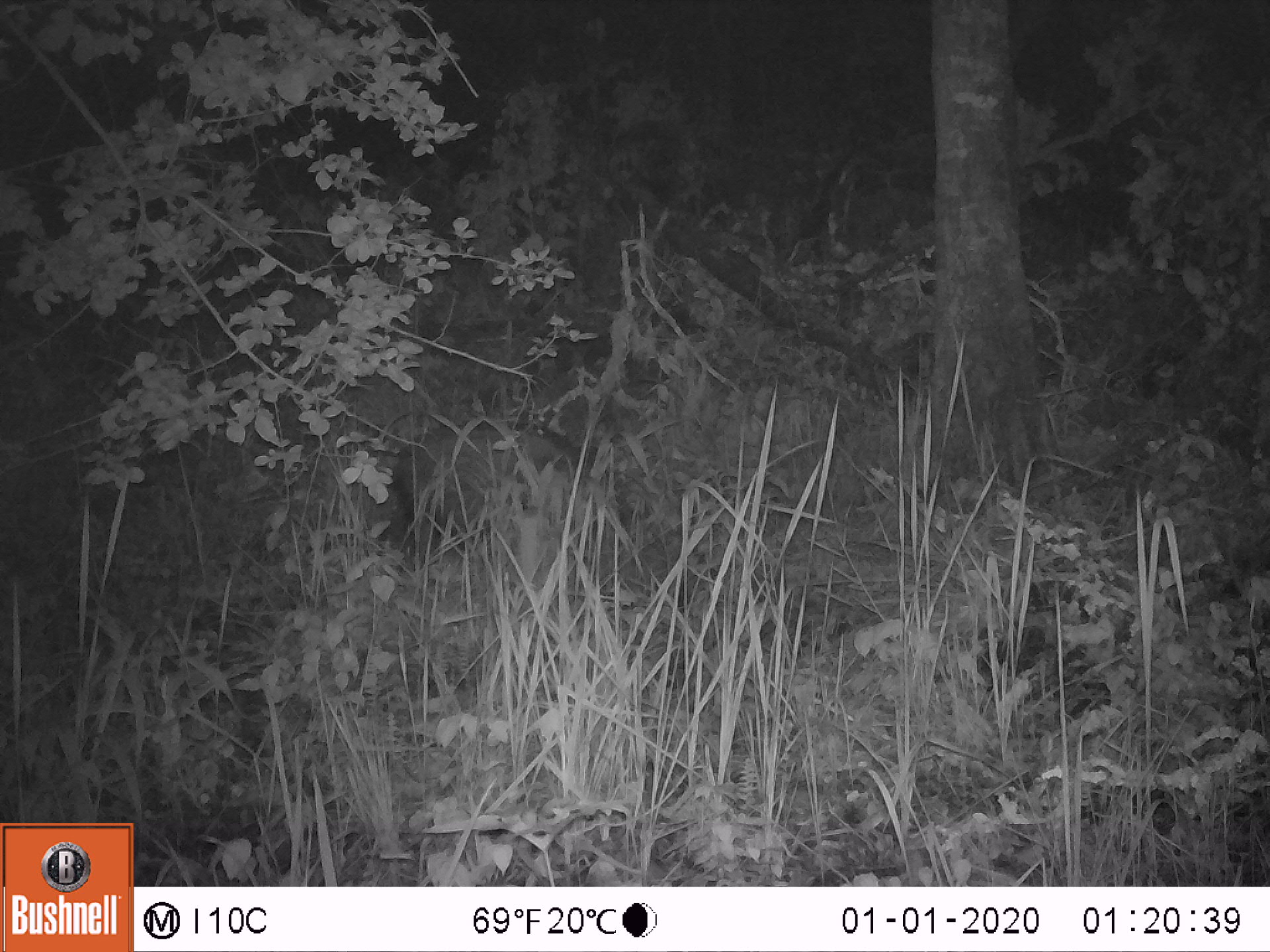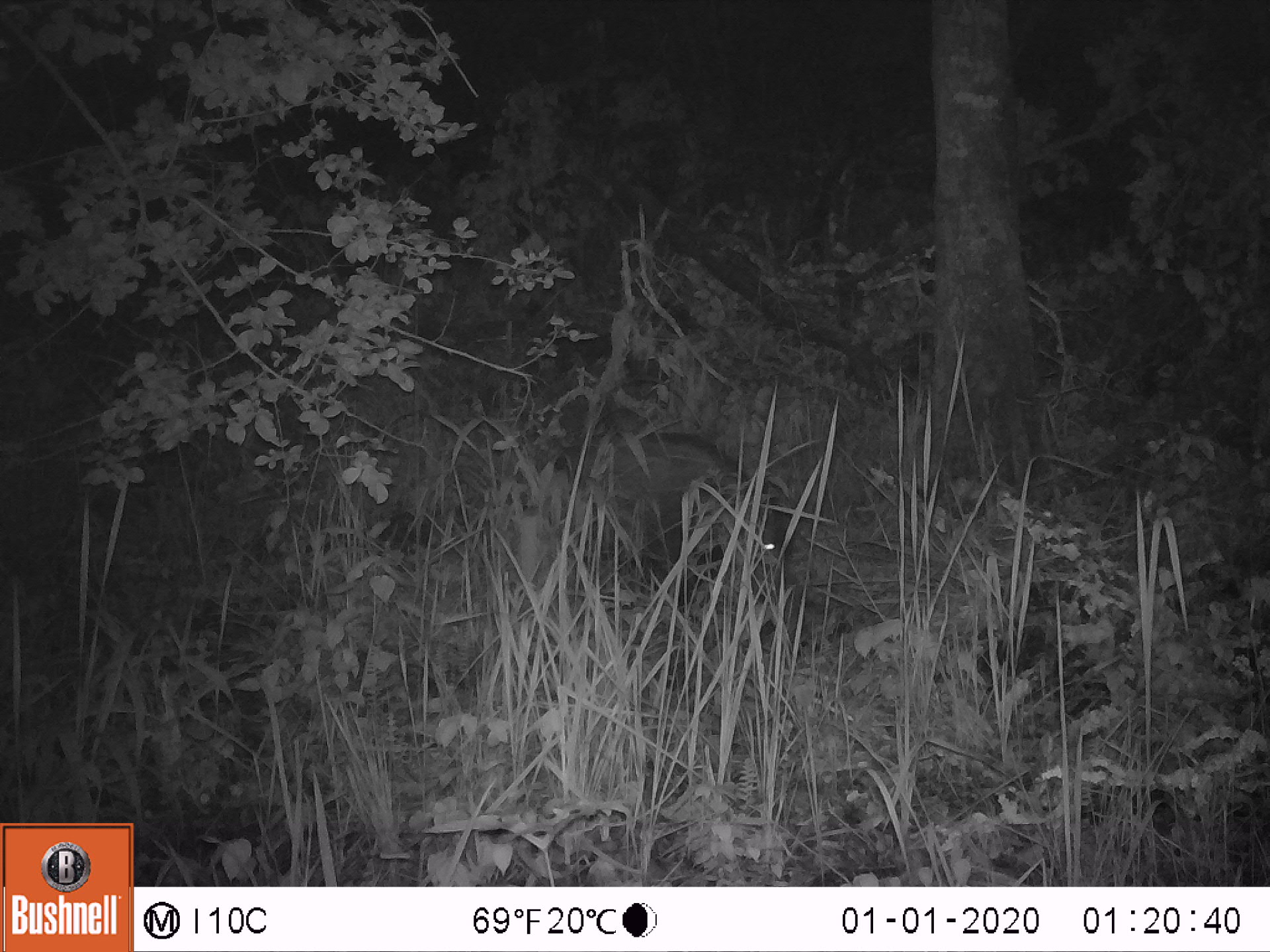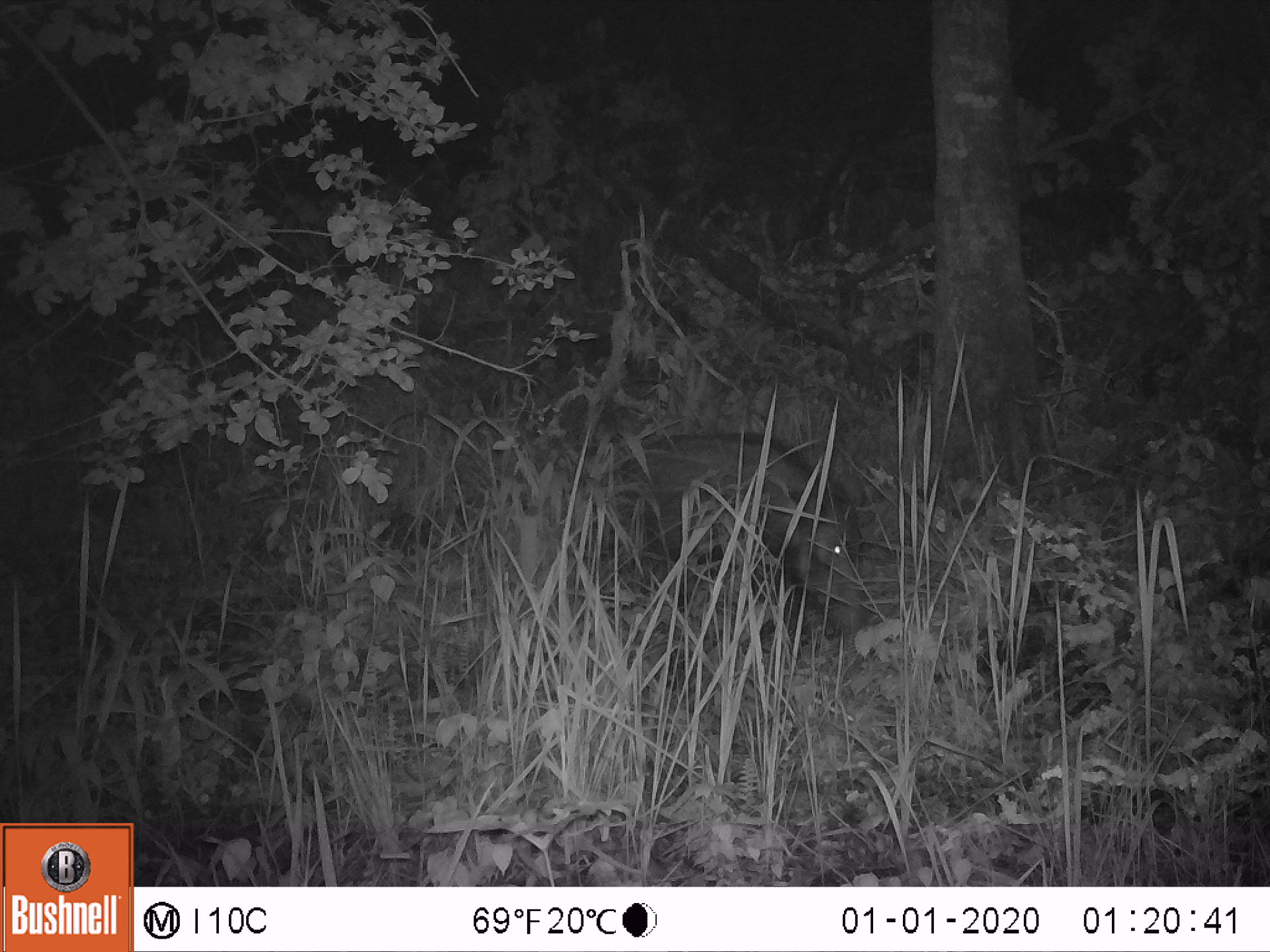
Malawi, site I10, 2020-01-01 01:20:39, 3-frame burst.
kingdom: Animalia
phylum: Chordata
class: Mammalia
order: Artiodactyla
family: Suidae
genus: Potamochoerus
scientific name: Potamochoerus larvatus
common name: bushpig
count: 1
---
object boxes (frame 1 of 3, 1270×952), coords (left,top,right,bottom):
bushpig: (367,415,652,571)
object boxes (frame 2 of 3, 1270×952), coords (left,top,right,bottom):
bushpig: (549,424,812,618)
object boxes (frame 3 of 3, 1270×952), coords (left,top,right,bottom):
bushpig: (600,422,875,647)